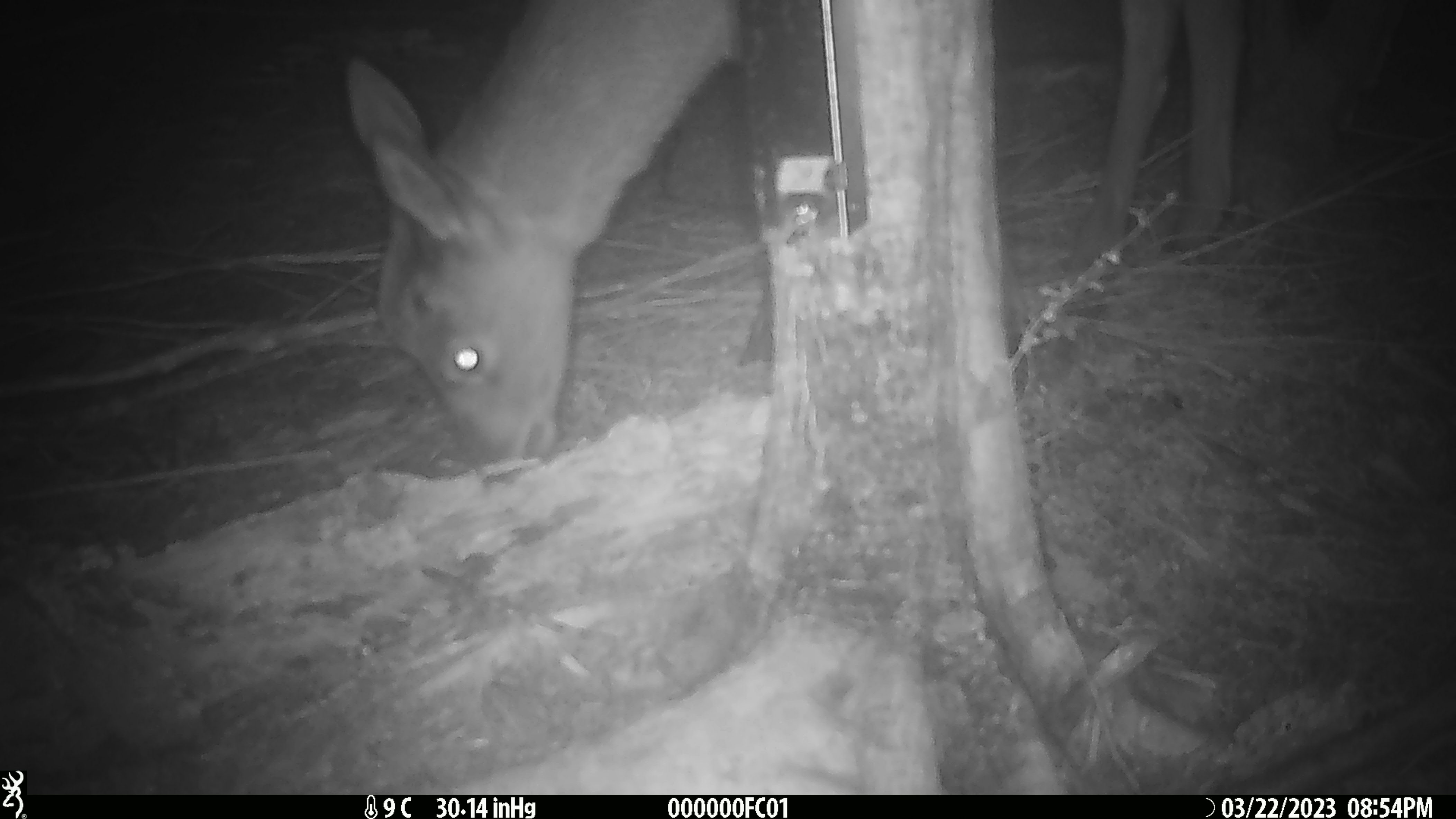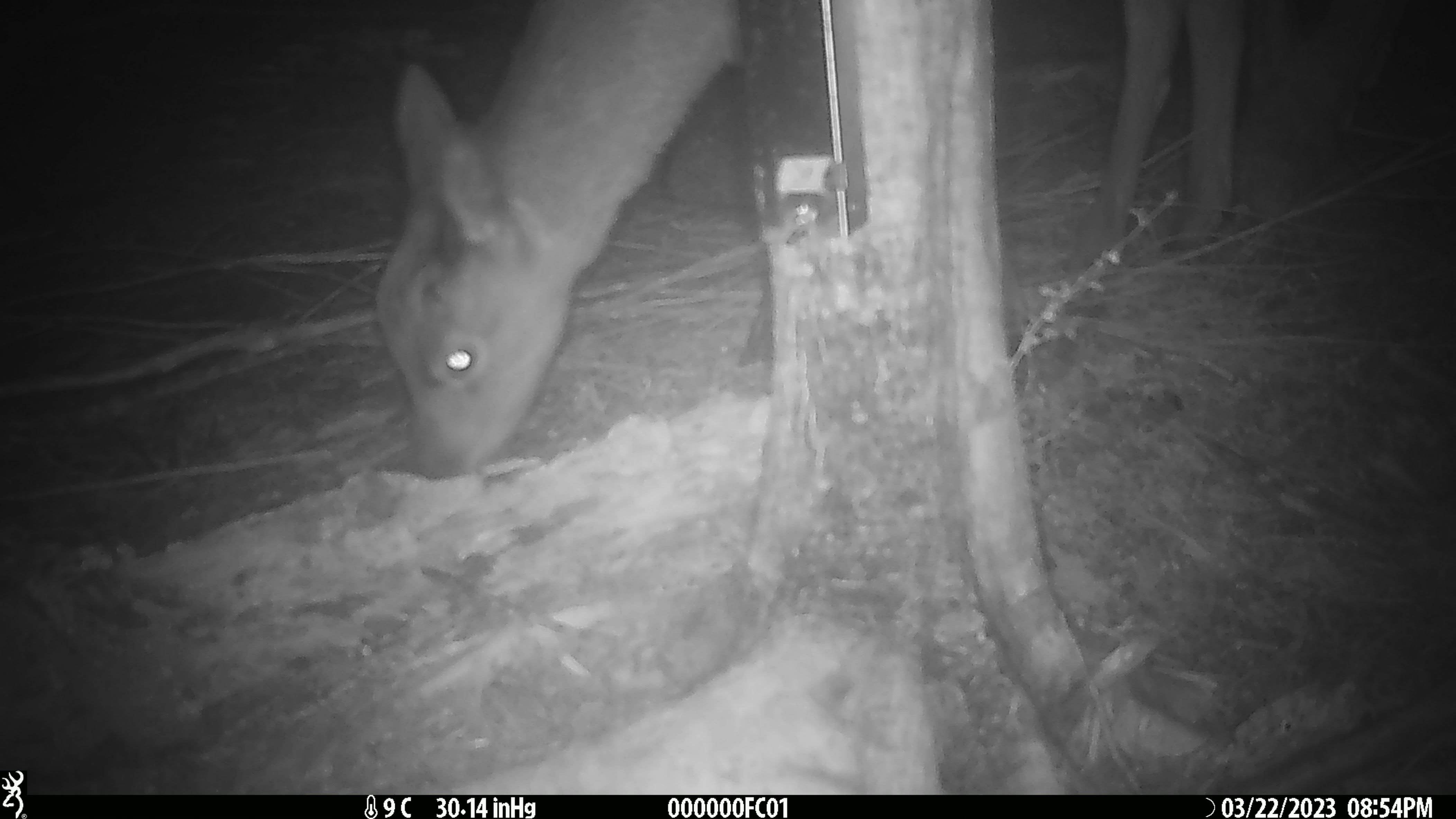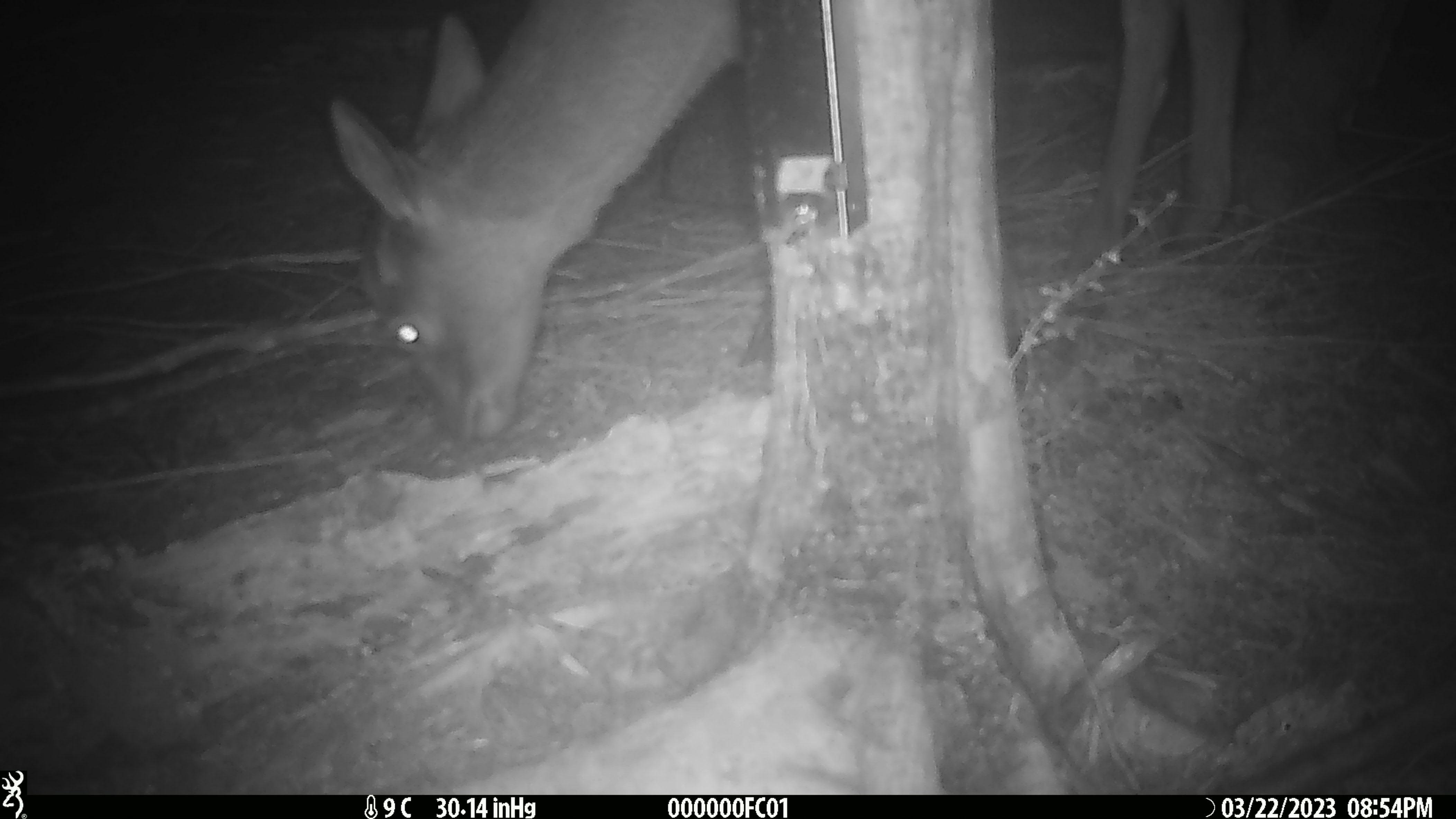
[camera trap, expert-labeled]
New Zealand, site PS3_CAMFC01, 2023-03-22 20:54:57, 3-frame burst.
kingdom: Animalia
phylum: Chordata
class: Mammalia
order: Artiodactyla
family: Cervidae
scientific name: Cervidae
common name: deer